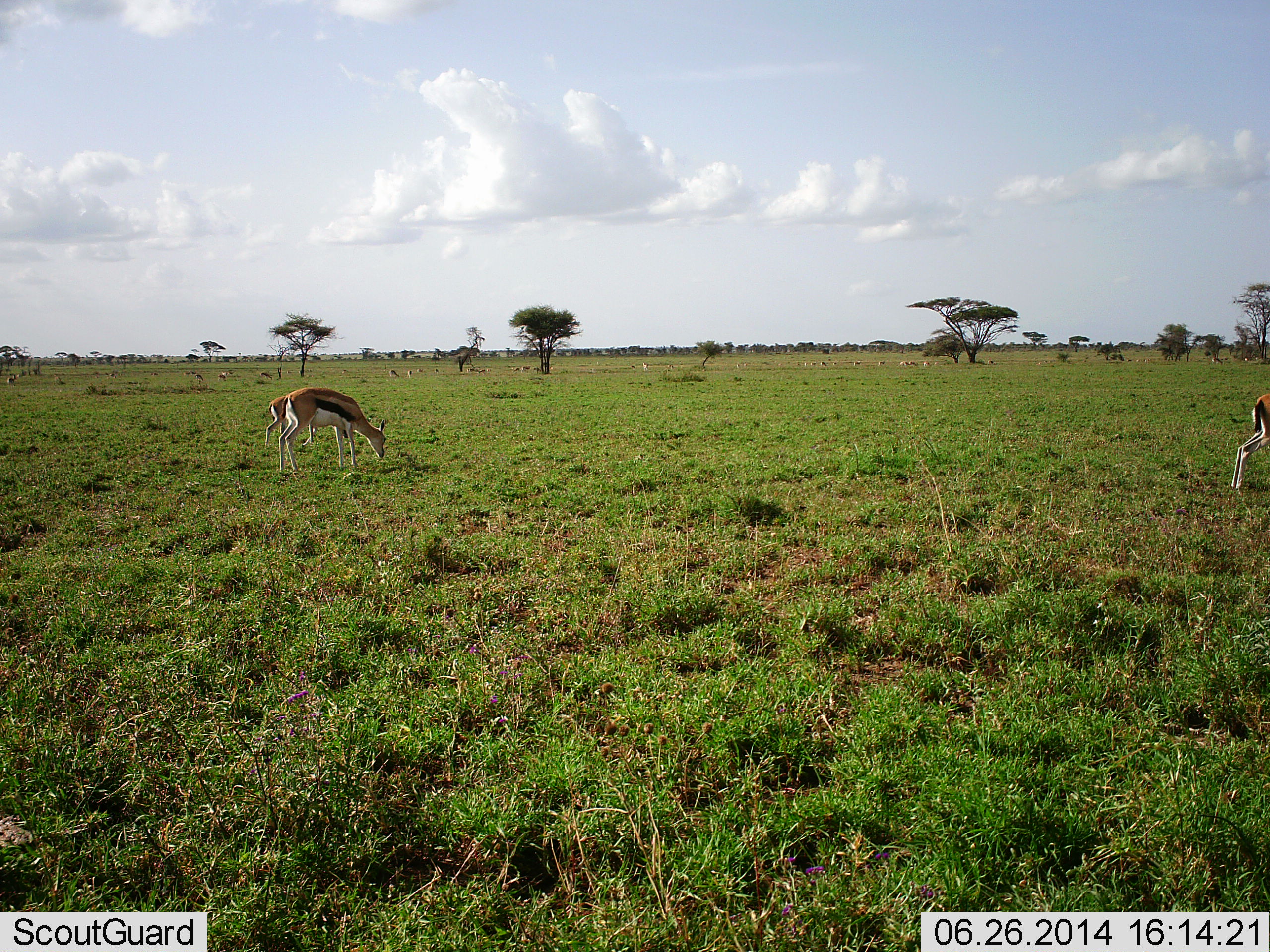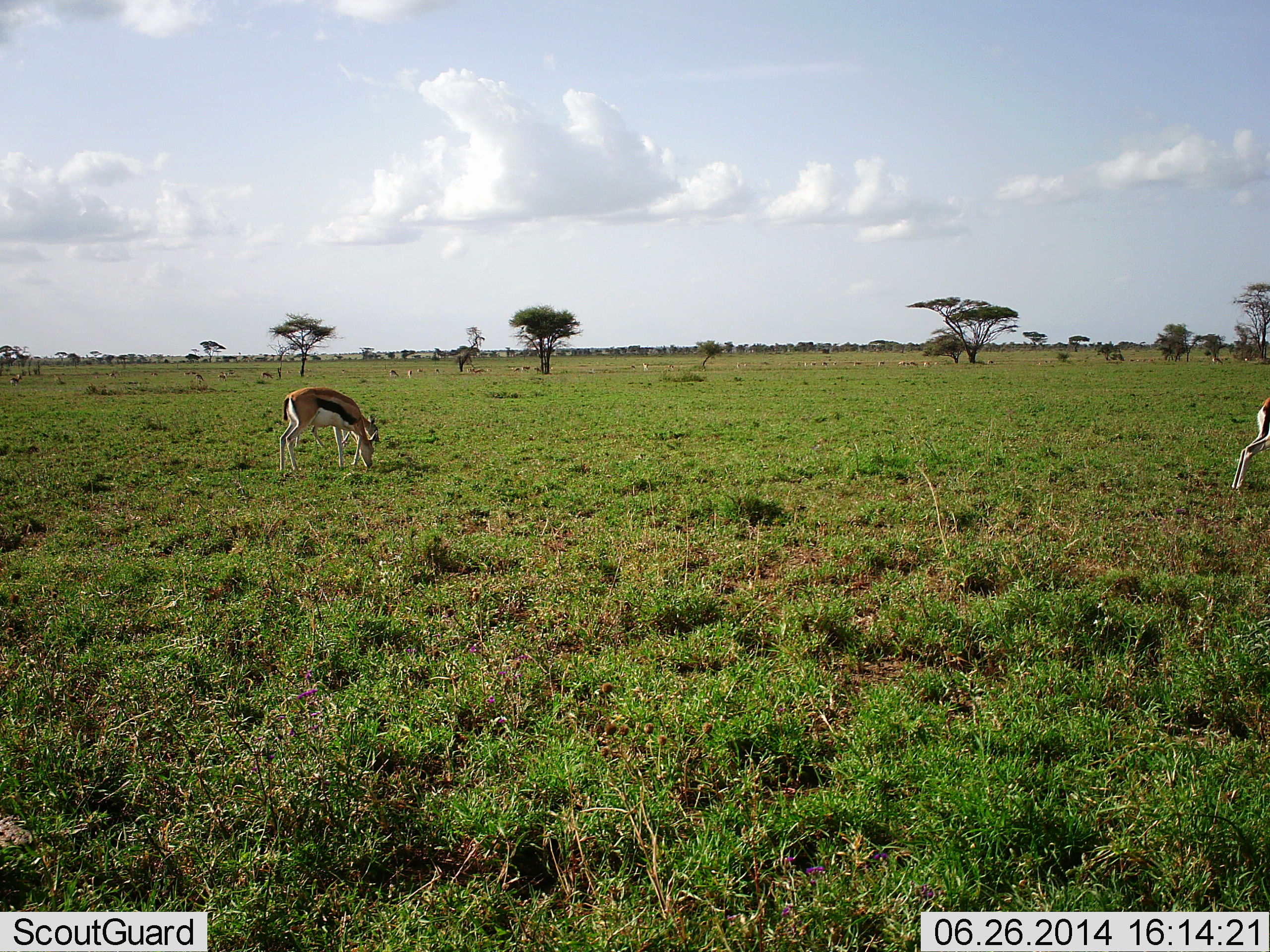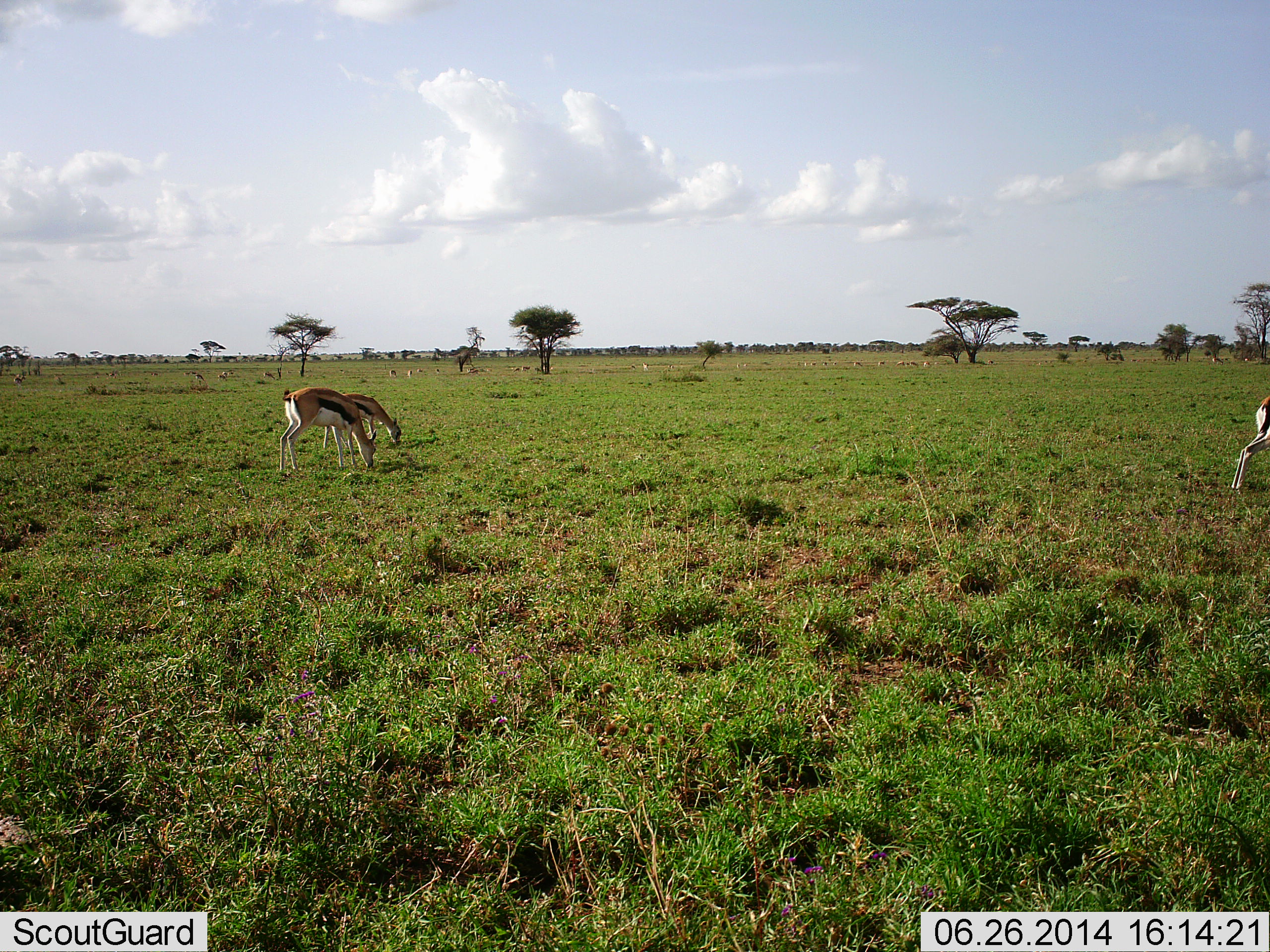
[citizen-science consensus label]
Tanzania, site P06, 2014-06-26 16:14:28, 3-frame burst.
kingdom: Animalia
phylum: Chordata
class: Mammalia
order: Artiodactyla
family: Bovidae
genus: Eudorcas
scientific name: Eudorcas thomsonii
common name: thomson's gazelle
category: gazellethomsons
Gazellethomsons (thomson's gazelle) (Eudorcas thomsonii), count 3. Behavior (volunteer vote fractions): standing 20%, resting 0%, moving 10%, interacting 0%. Young present (vote fraction): 0%. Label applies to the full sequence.